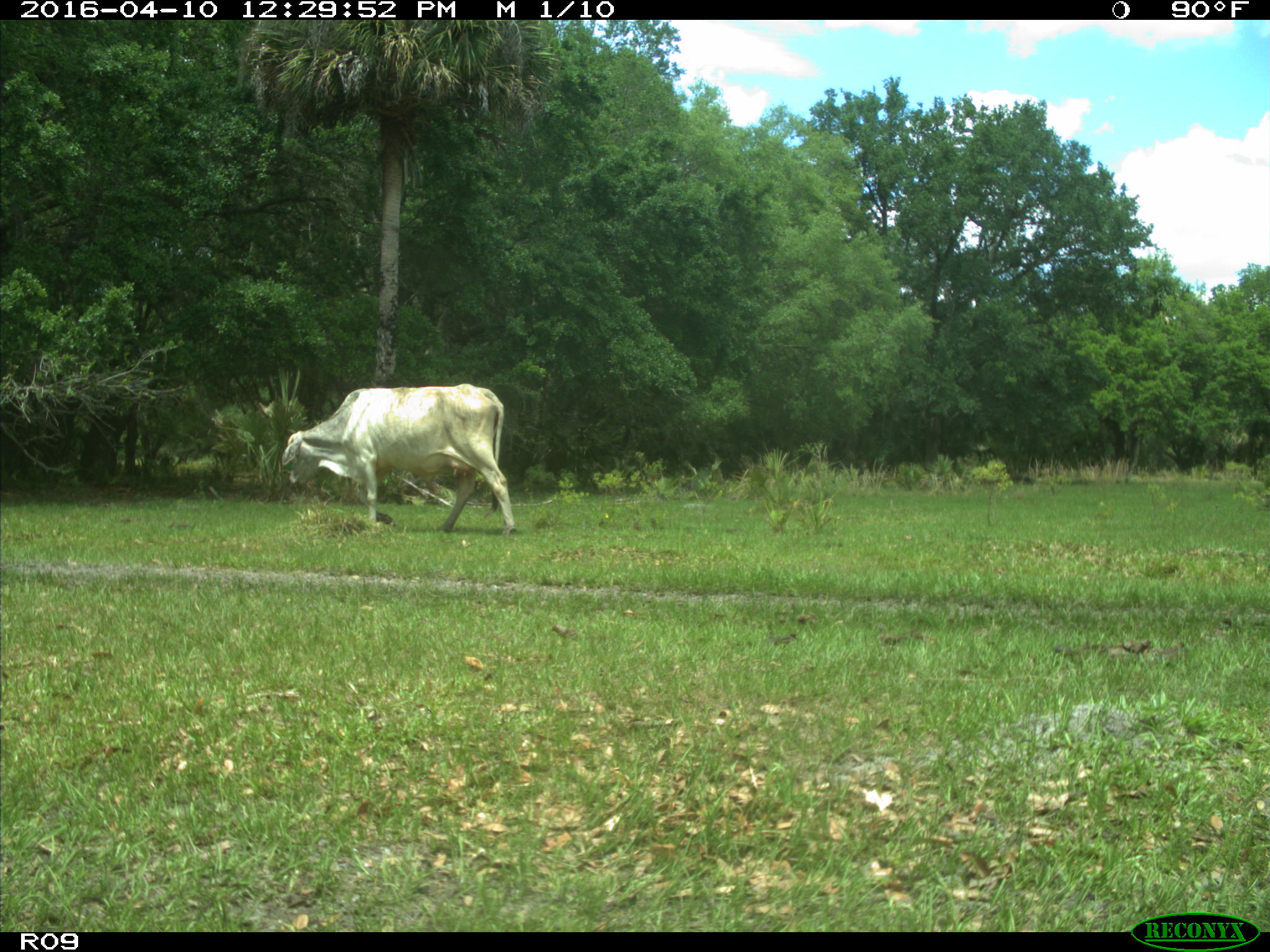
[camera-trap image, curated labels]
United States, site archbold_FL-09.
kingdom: Animalia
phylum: Chordata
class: Mammalia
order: Artiodactyla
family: Bovidae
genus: Bos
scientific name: Bos taurus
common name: domestic cow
Bos taurus (domestic cow).